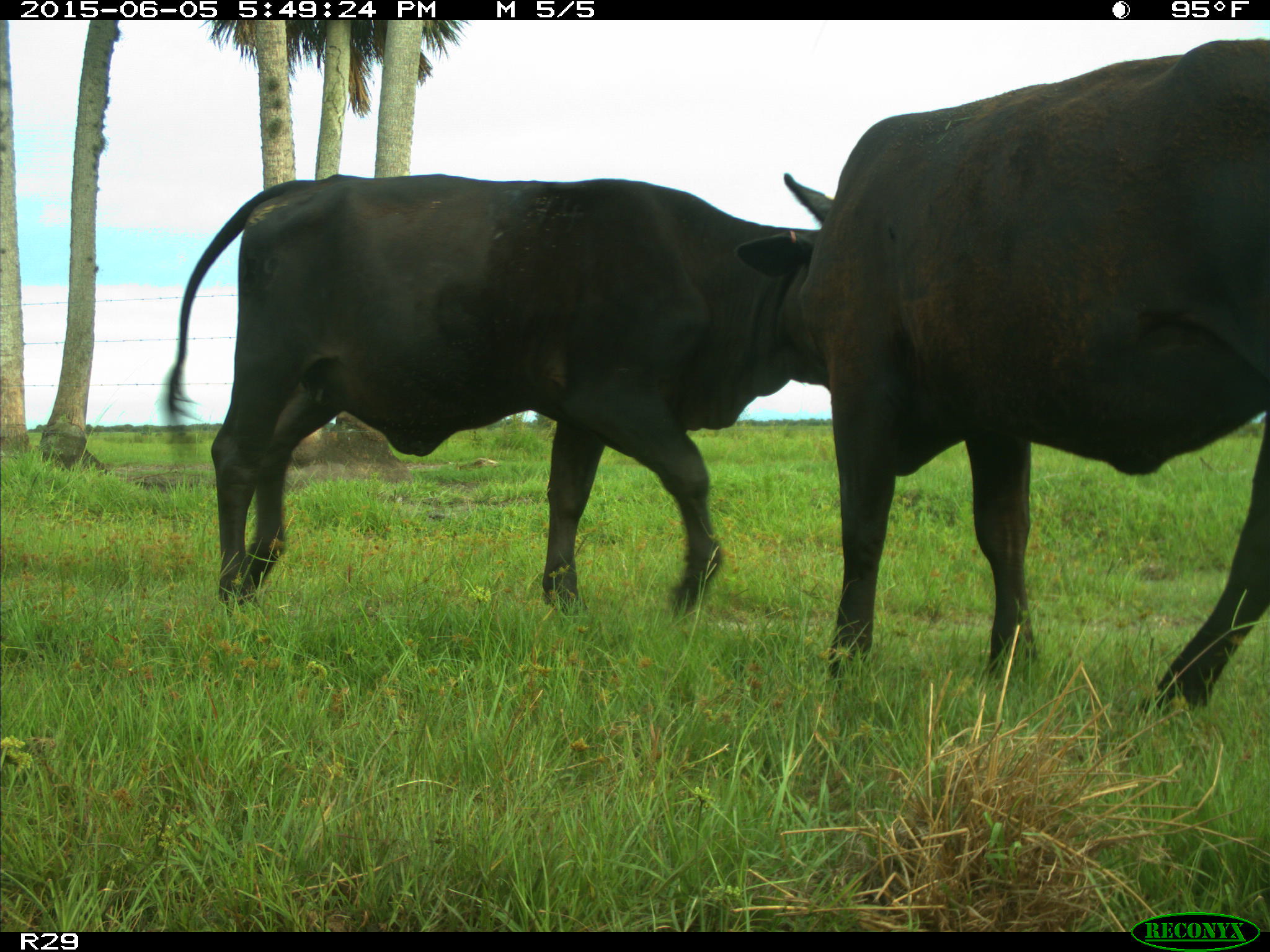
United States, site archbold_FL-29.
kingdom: Animalia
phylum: Chordata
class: Mammalia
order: Artiodactyla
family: Bovidae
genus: Bos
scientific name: Bos taurus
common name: domestic cow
Bos taurus (domestic cow).